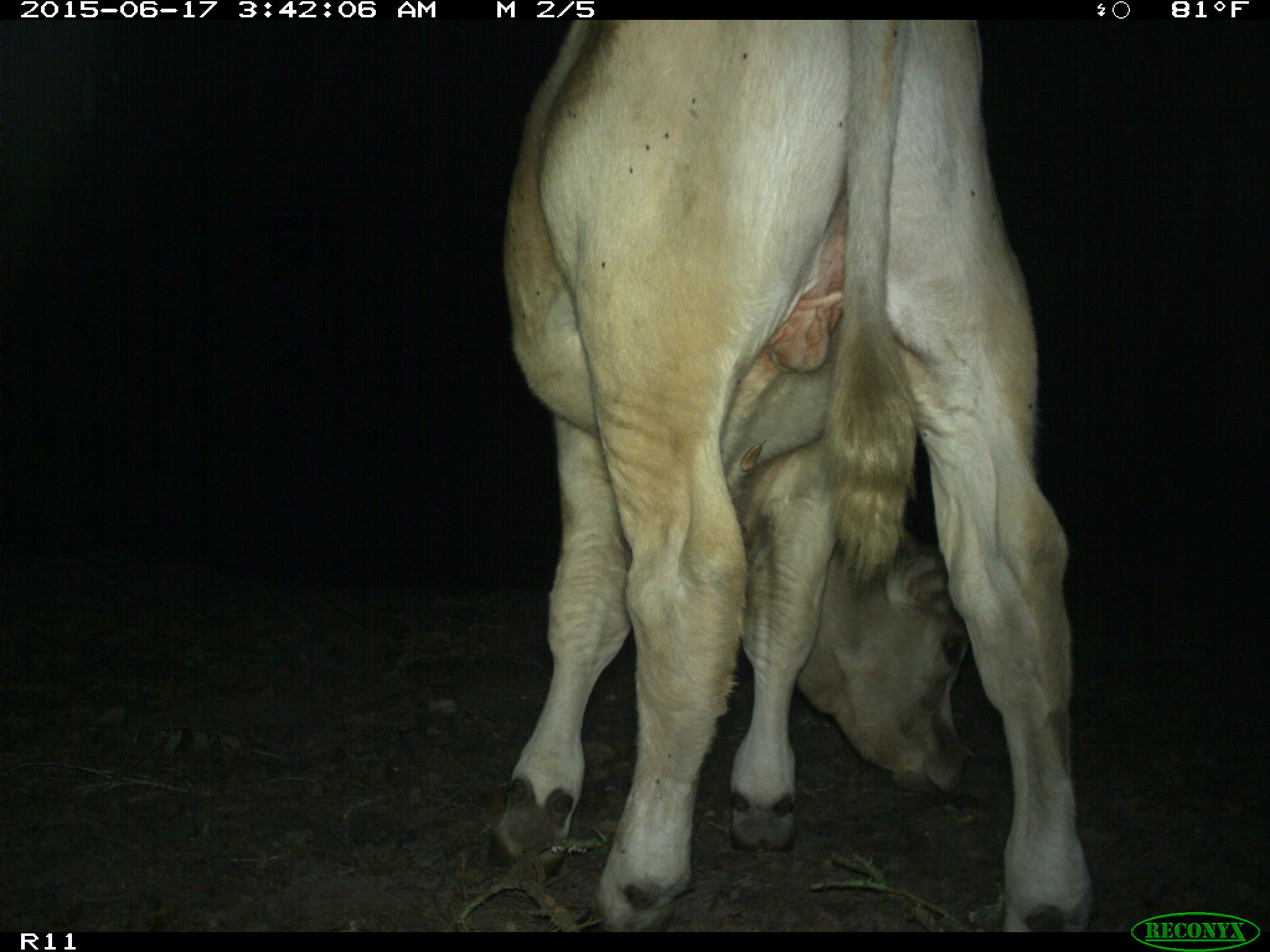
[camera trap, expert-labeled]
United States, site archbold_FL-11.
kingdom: Animalia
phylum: Chordata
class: Mammalia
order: Artiodactyla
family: Bovidae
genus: Bos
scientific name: Bos taurus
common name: domestic cow